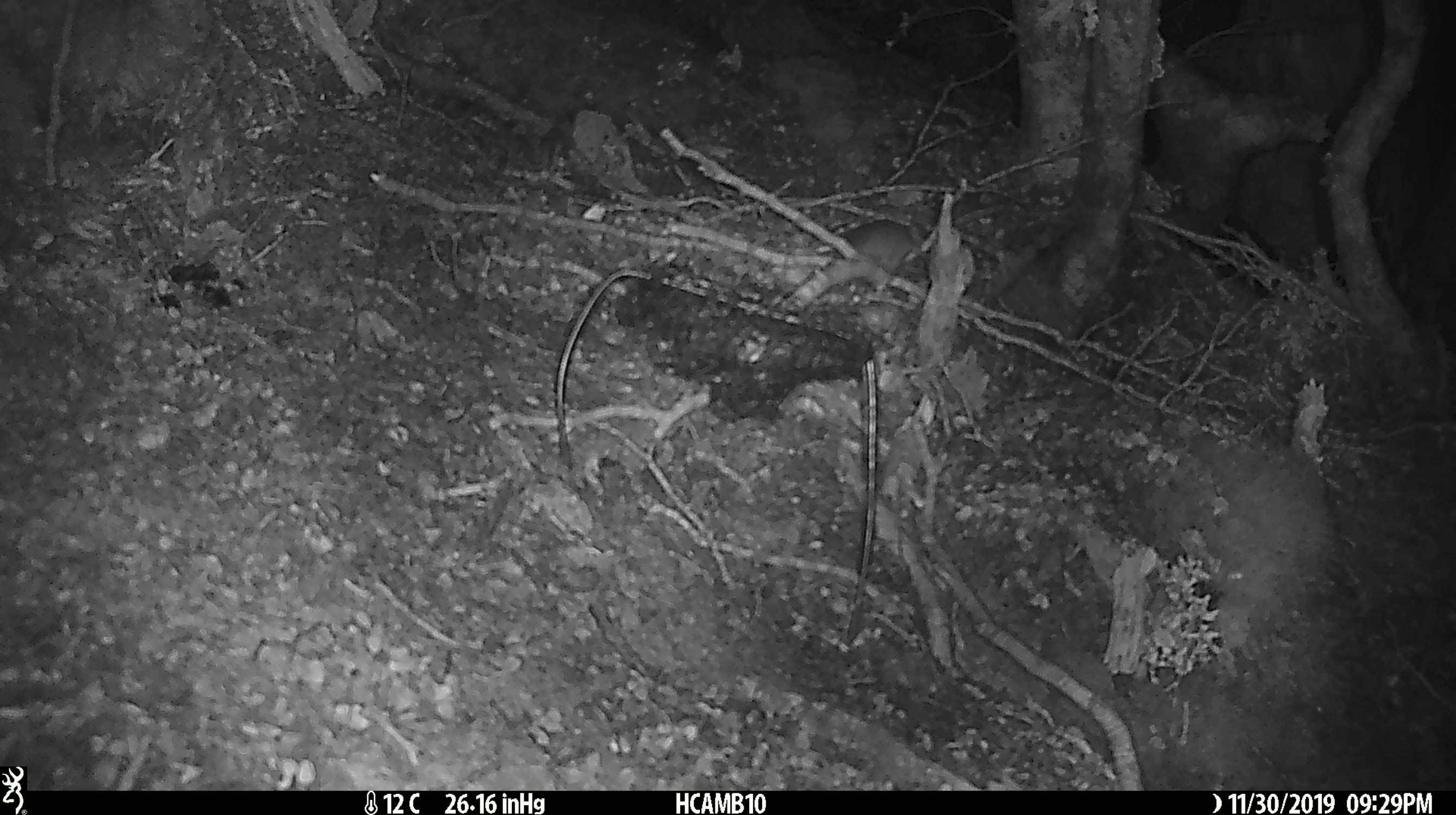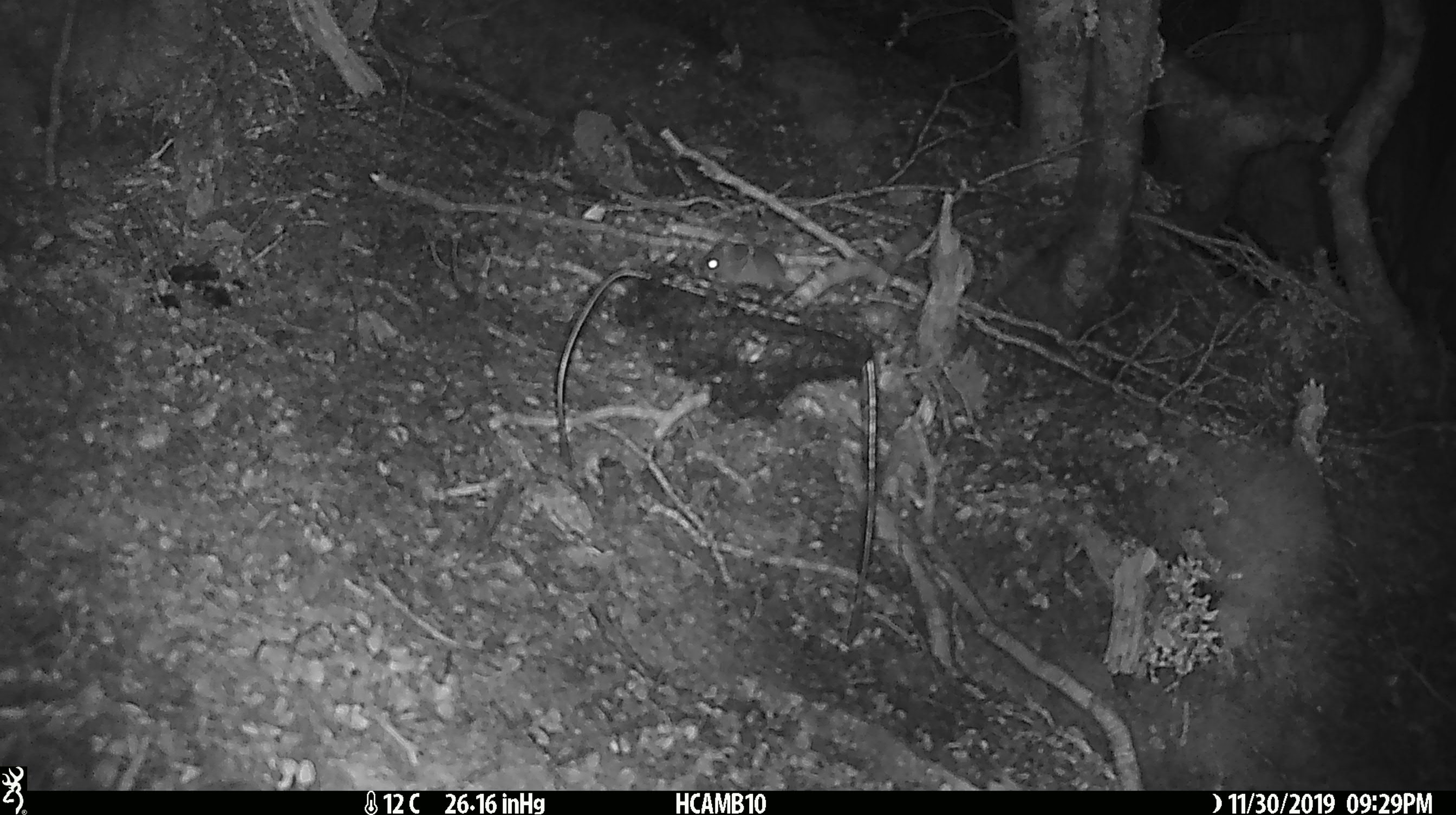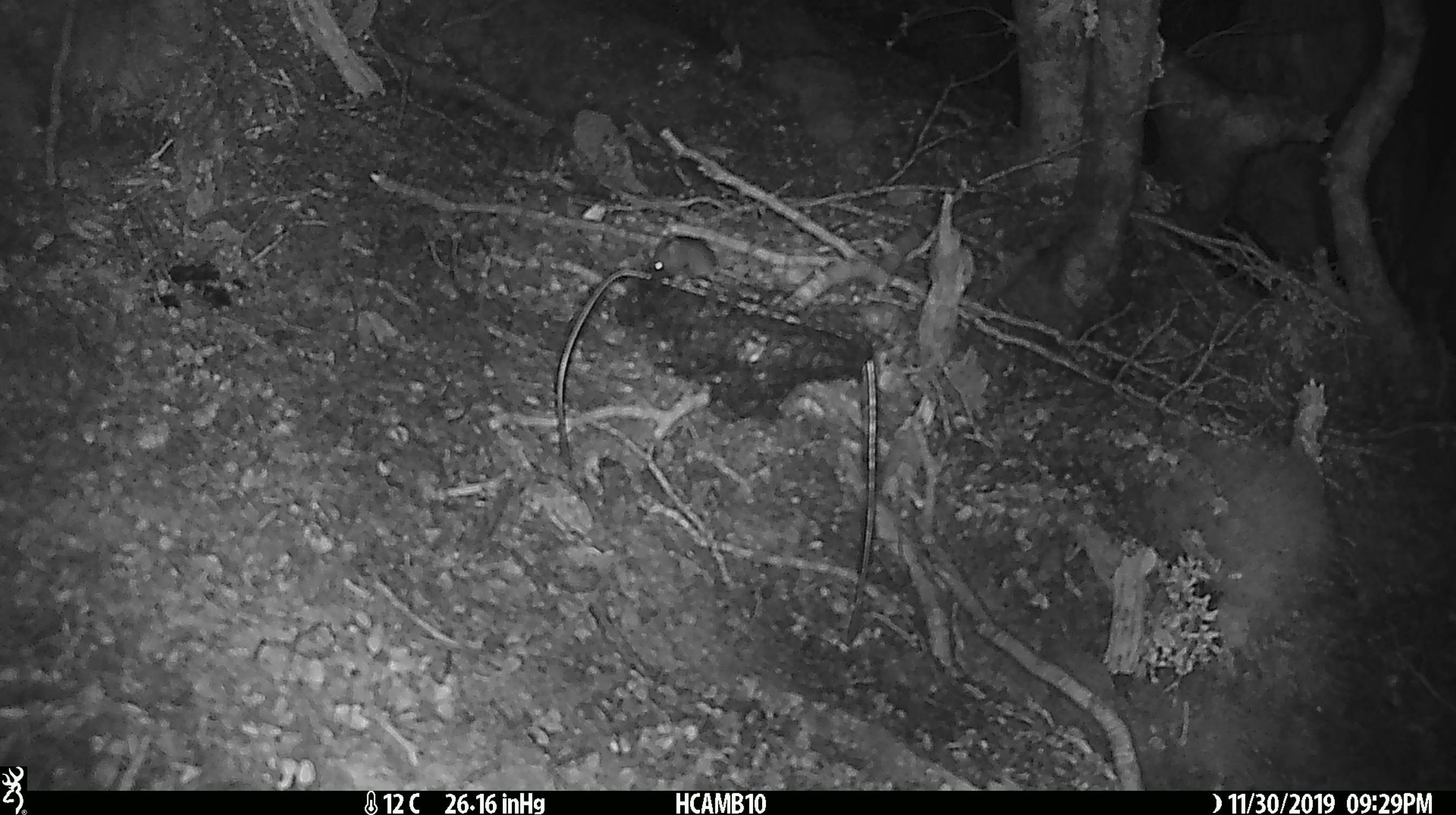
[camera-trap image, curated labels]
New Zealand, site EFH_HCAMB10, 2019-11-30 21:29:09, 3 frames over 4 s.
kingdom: Animalia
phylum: Chordata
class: Mammalia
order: Rodentia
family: Muridae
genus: Mus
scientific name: Mus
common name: mouse